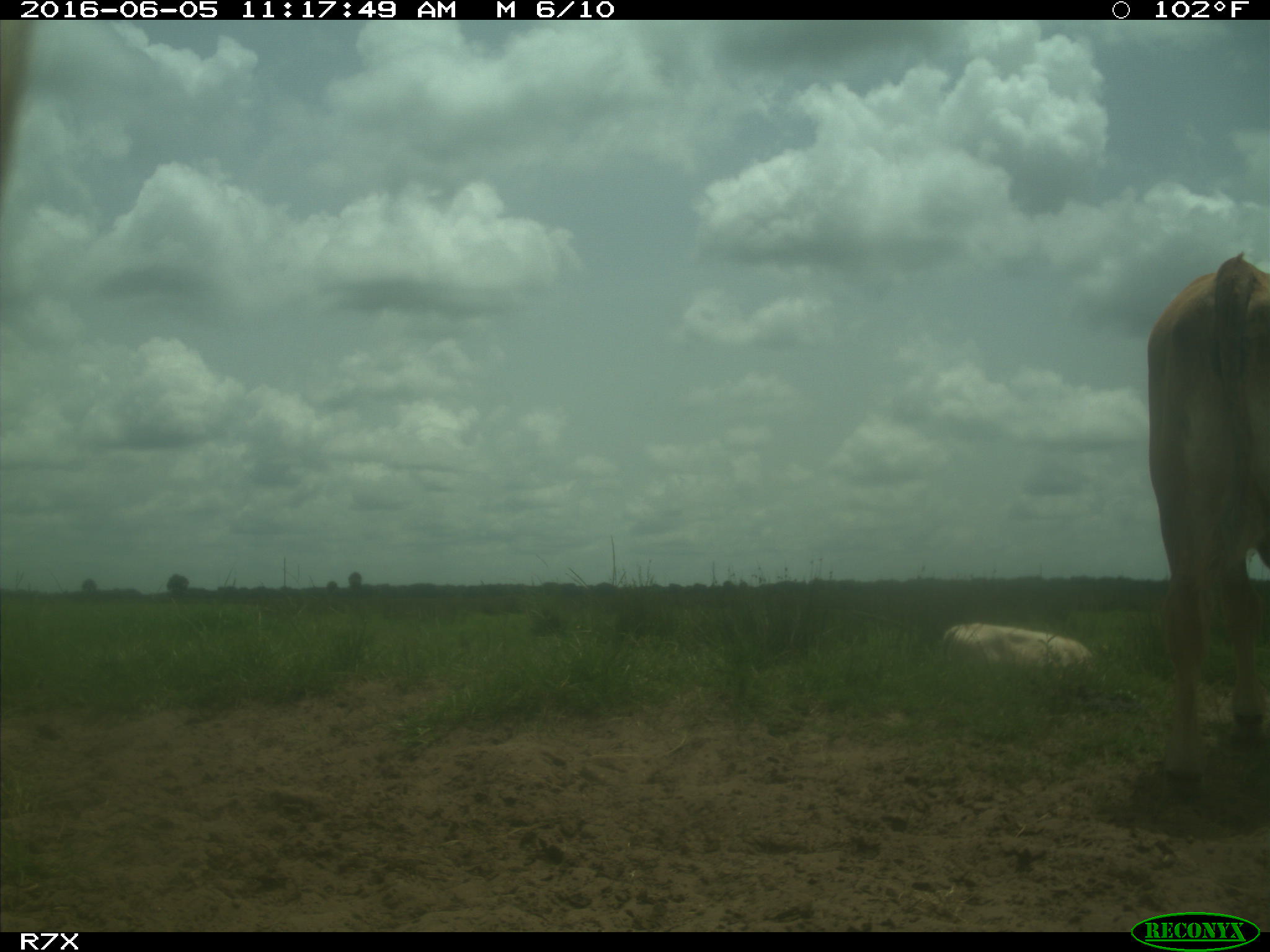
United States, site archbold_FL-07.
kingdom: Animalia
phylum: Chordata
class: Mammalia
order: Artiodactyla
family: Bovidae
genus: Bos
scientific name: Bos taurus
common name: domestic cow